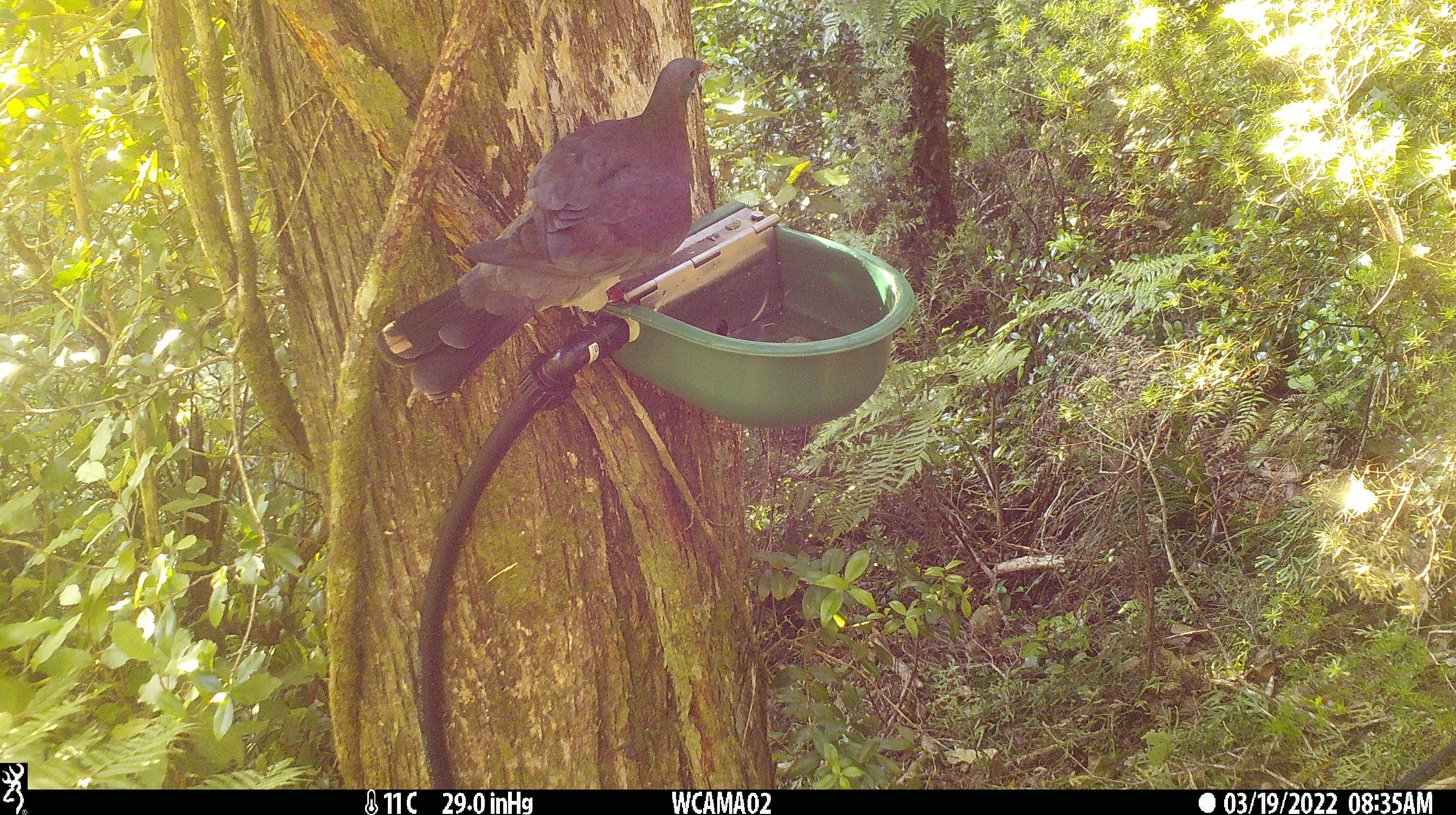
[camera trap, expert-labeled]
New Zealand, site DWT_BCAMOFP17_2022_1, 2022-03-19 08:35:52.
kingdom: Animalia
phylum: Chordata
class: Aves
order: Columbiformes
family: Columbidae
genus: Hemiphaga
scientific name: Hemiphaga novaeseelandiae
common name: new zealand pigeon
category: kereru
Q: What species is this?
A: Kereru (new zealand pigeon) (Hemiphaga novaeseelandiae).